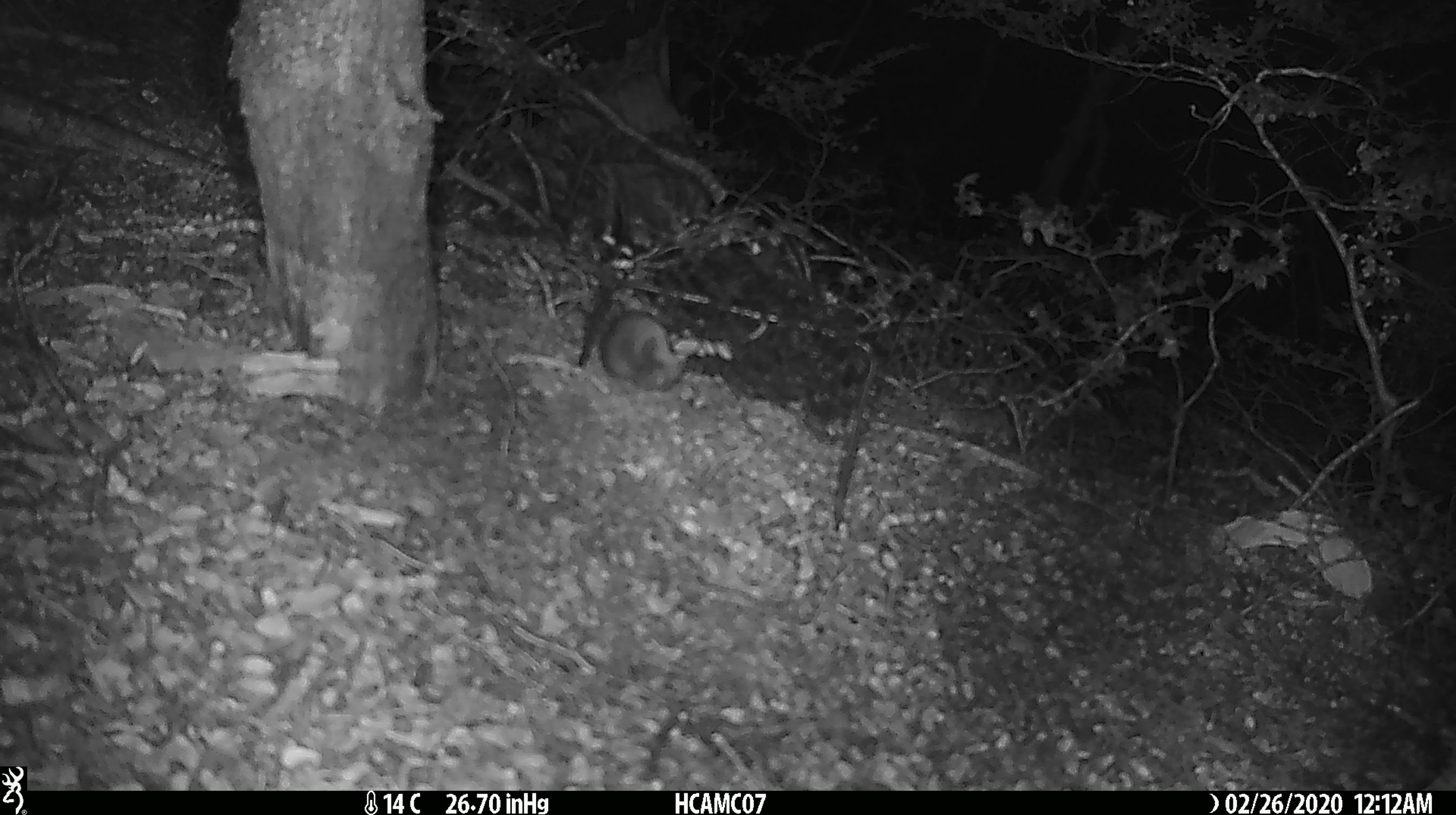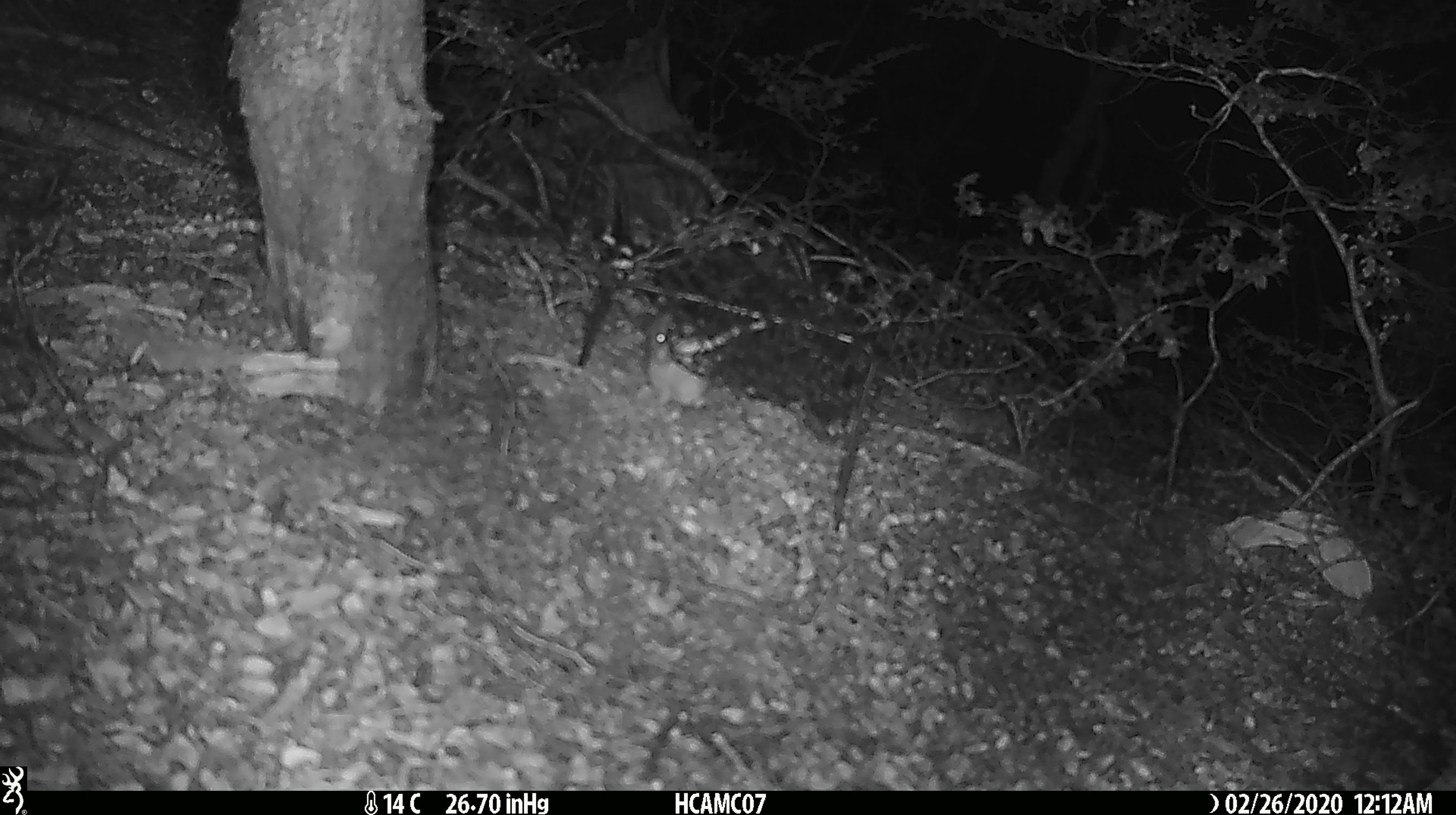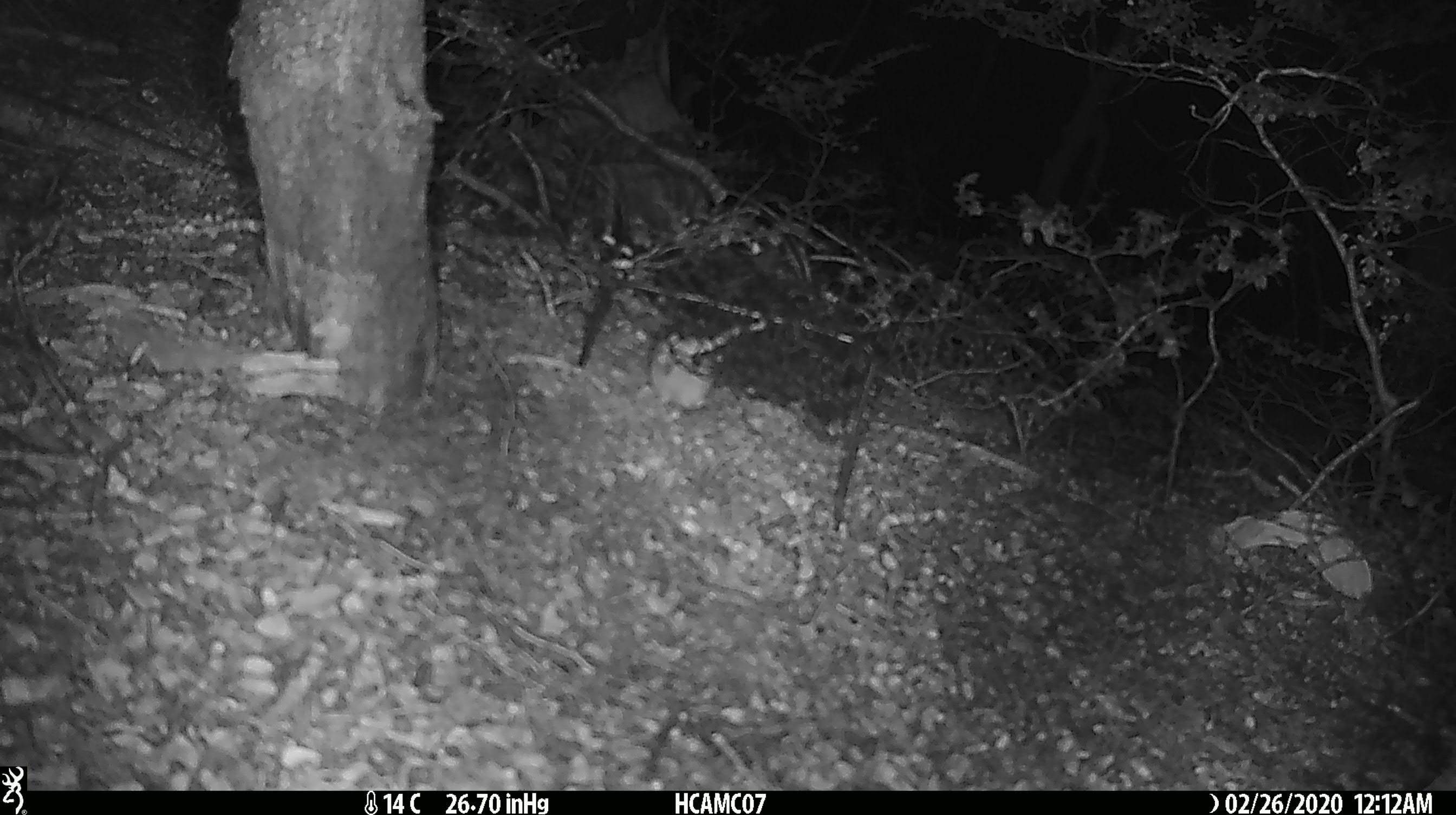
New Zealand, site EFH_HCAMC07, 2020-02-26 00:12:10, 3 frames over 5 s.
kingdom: Animalia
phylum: Chordata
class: Mammalia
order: Rodentia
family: Muridae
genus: Mus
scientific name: Mus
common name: mouse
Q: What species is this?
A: Mouse (Mus).